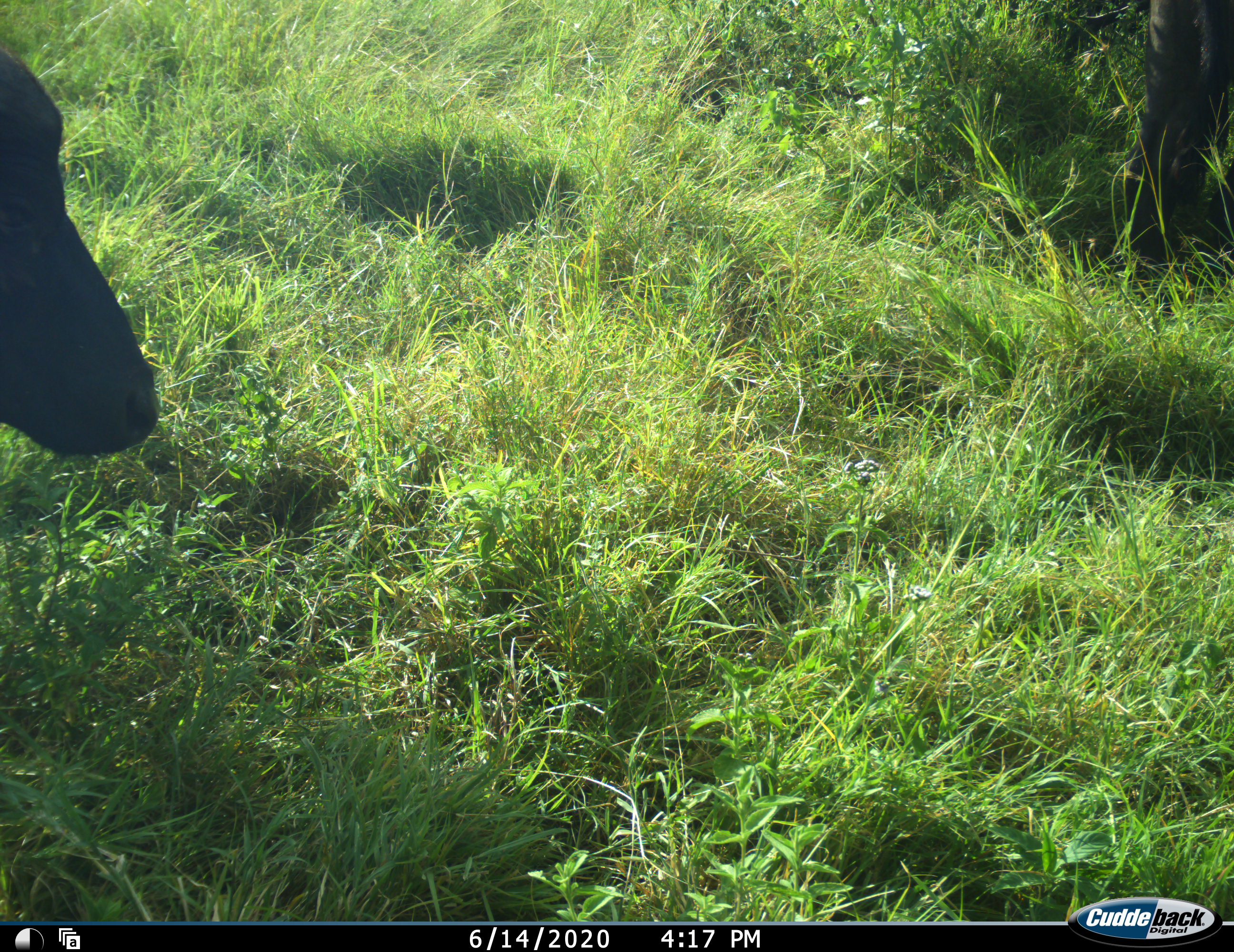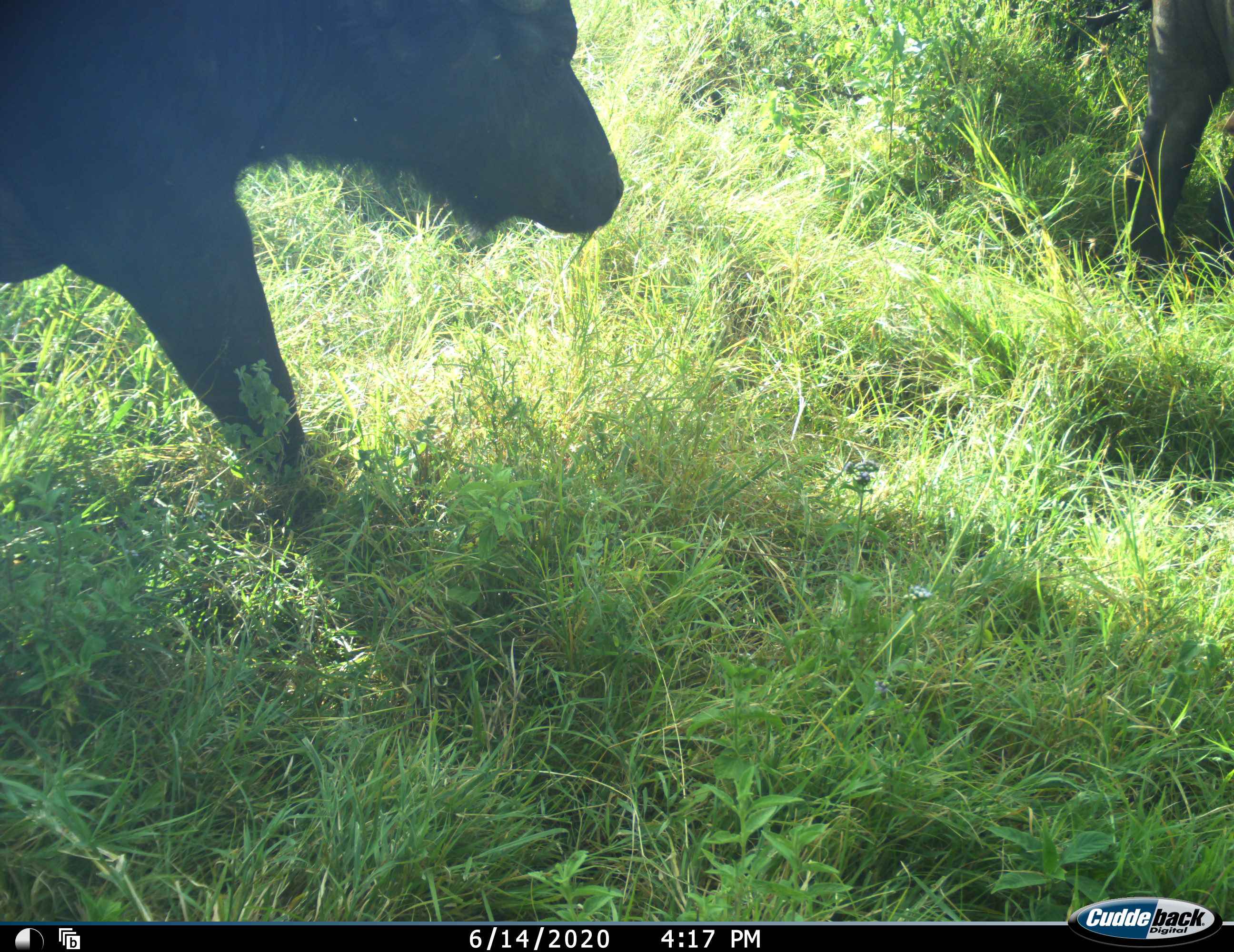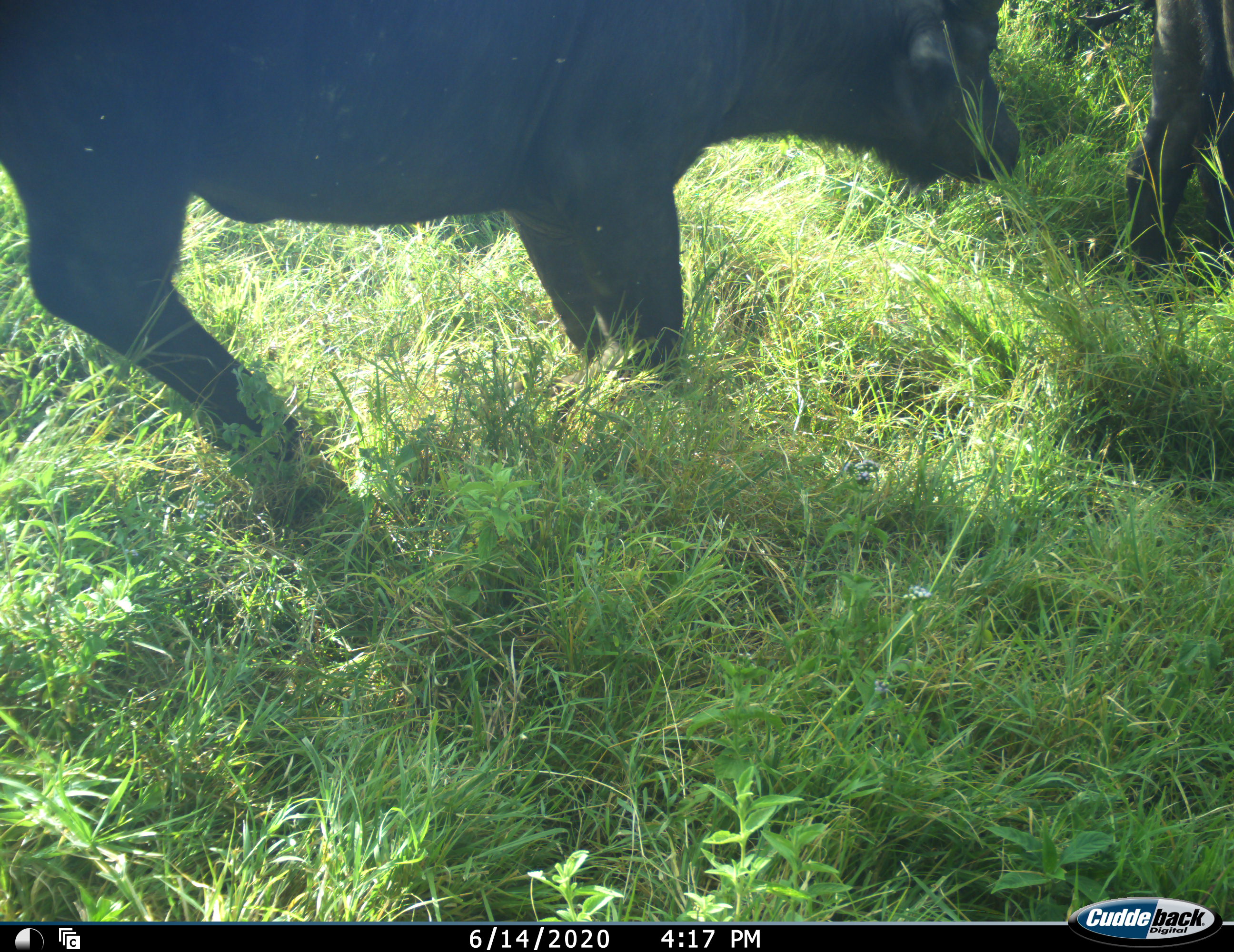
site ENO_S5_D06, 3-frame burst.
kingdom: Animalia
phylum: Chordata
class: Mammalia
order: Artiodactyla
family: Bovidae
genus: Syncerus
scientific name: Syncerus caffer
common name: african buffalo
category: buffalo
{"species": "buffalo (african buffalo) (Syncerus caffer)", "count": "2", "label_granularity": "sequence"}